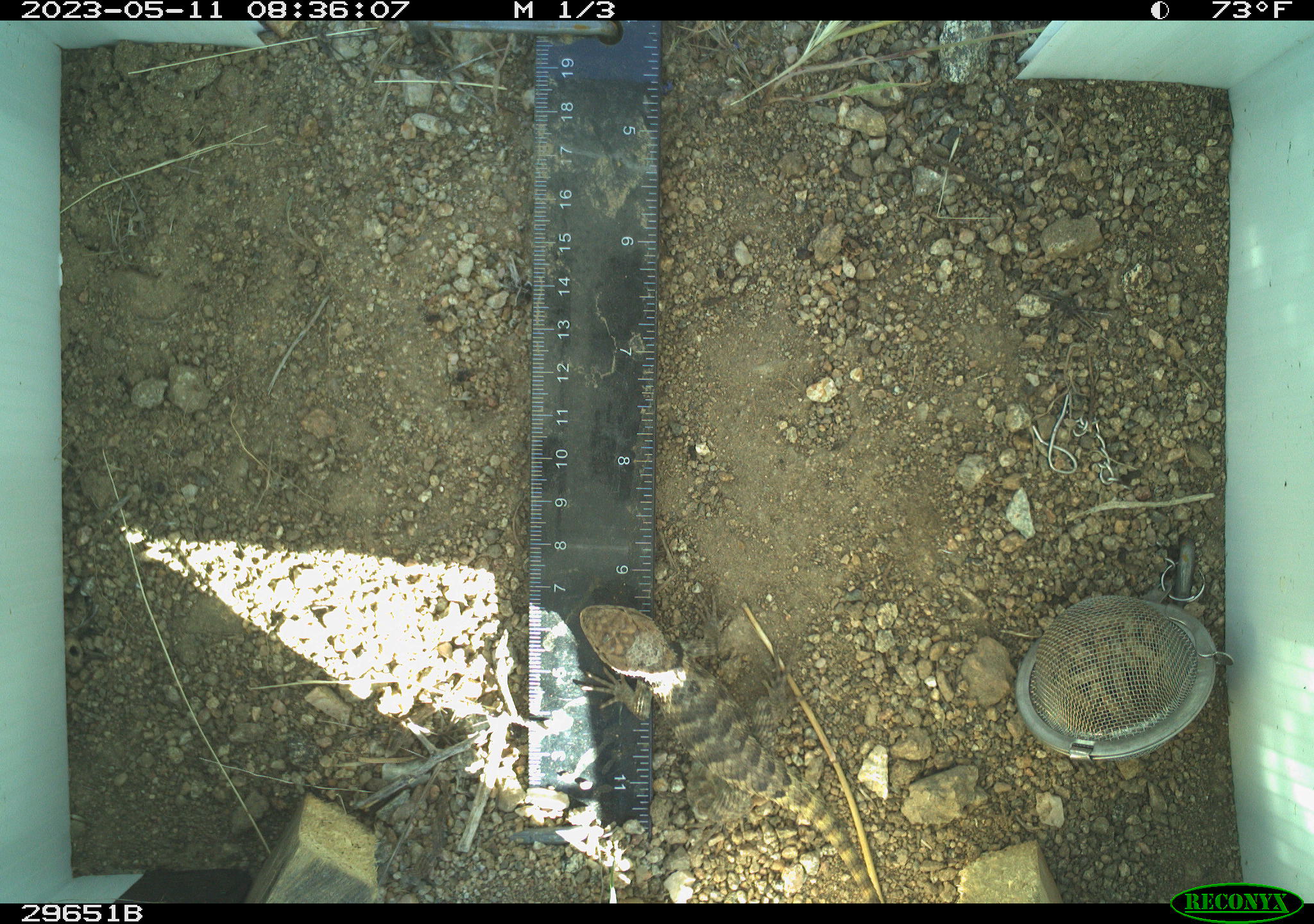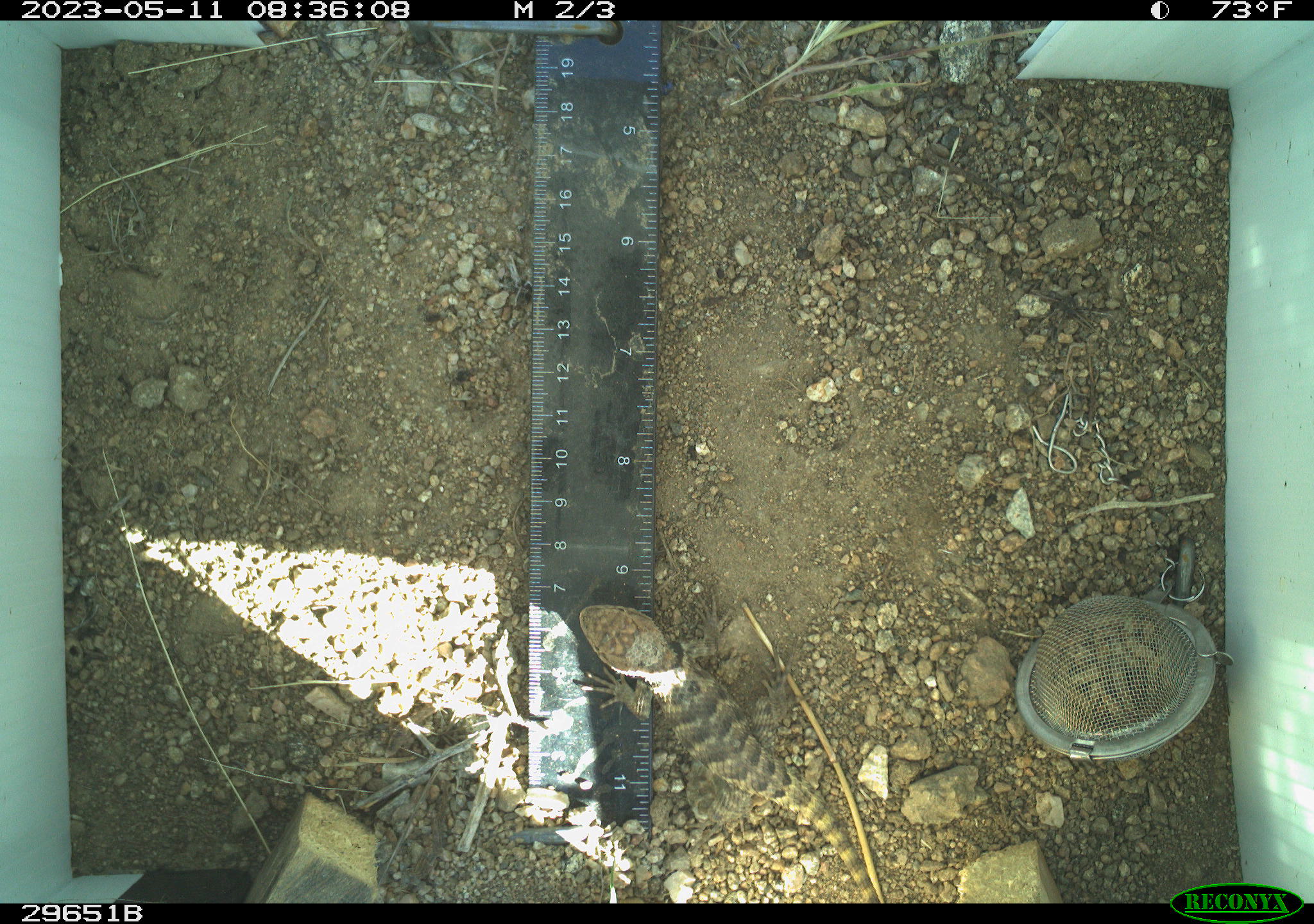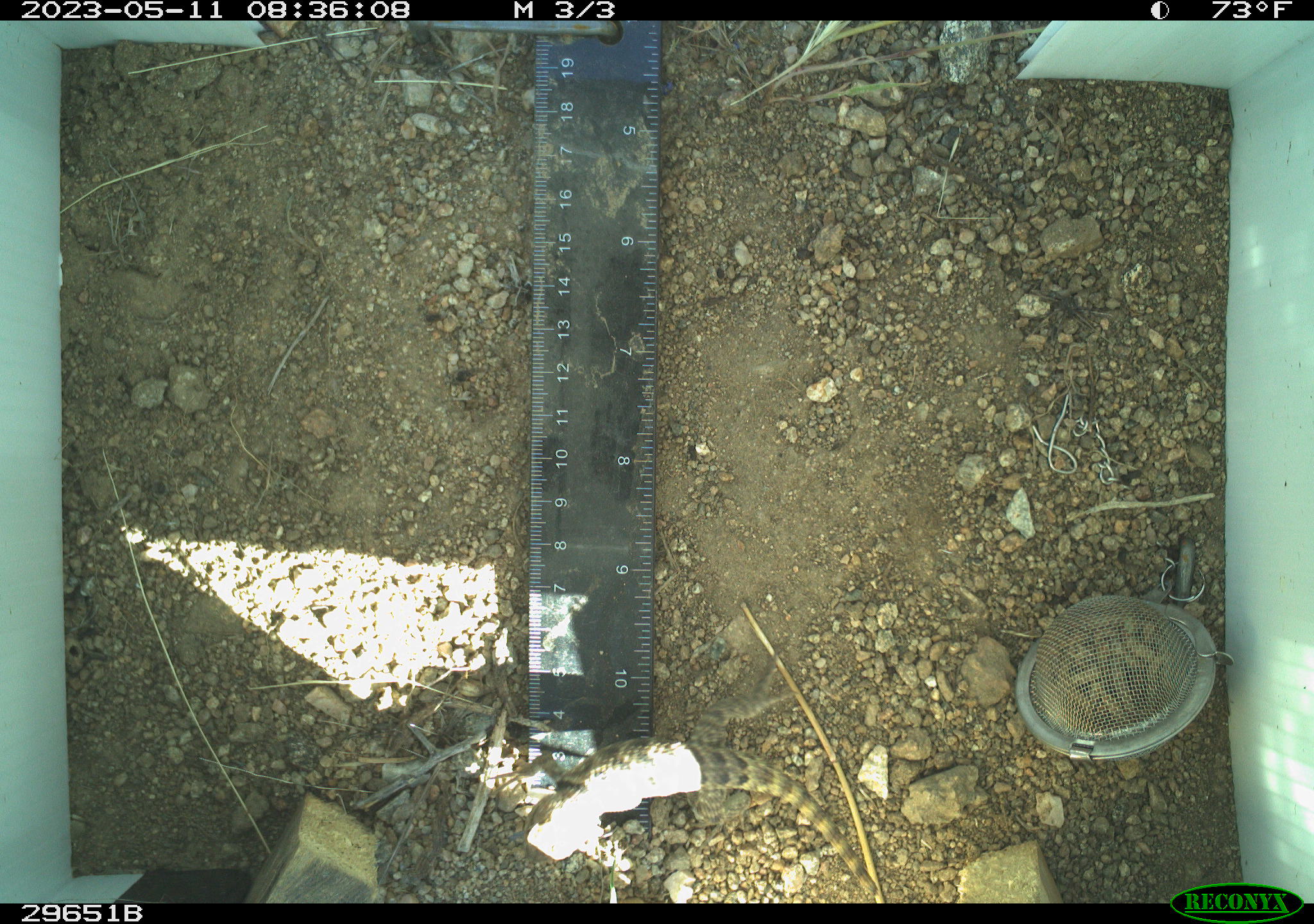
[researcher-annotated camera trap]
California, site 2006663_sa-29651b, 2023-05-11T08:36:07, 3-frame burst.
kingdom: Animalia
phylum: Chordata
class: Reptilia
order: Squamata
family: Phrynosomatidae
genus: Sceloporus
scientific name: Sceloporus uniformis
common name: yellow-backed spiny lizard